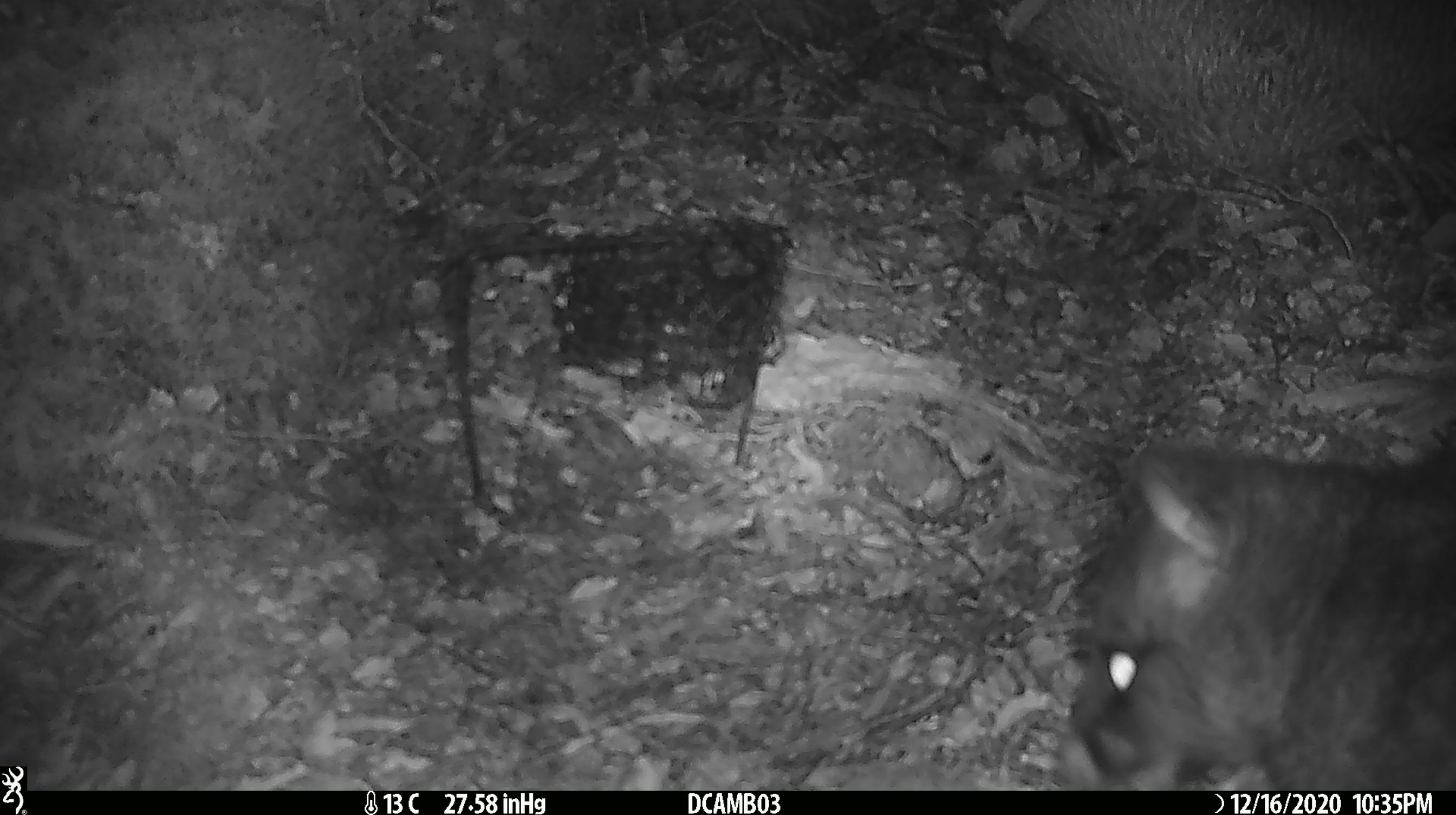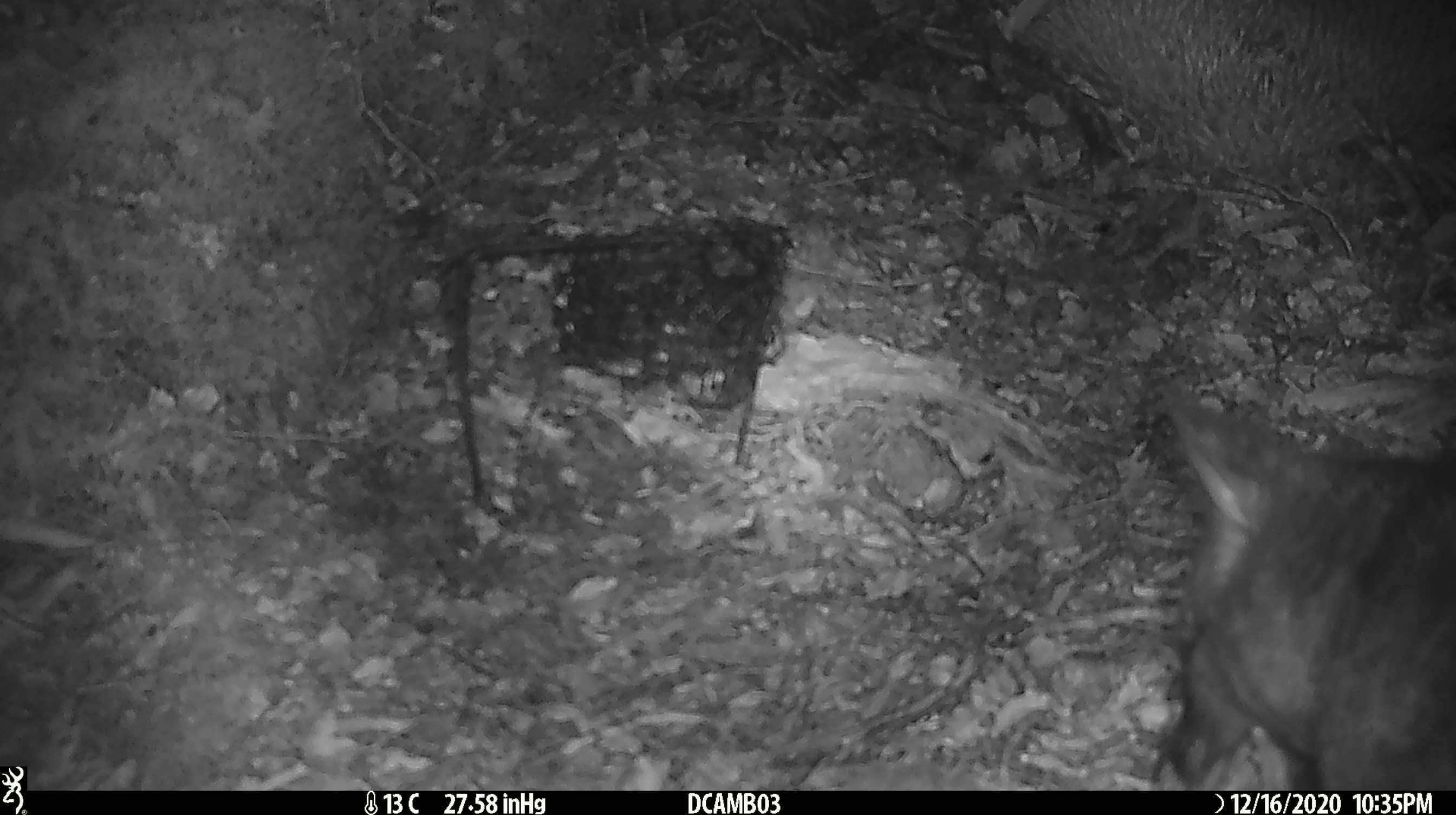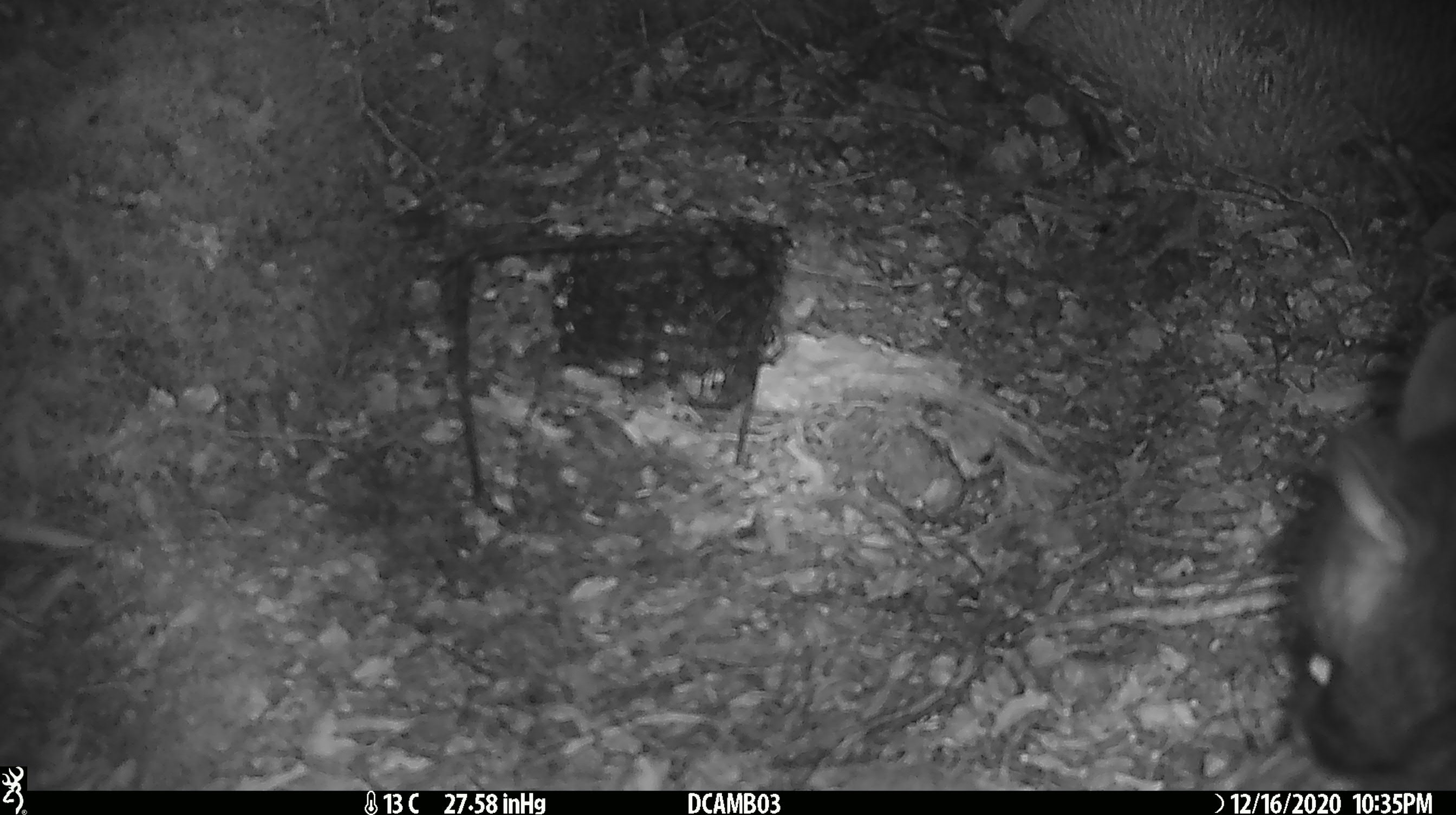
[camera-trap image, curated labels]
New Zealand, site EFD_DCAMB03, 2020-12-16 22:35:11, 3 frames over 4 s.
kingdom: Animalia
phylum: Chordata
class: Mammalia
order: Diprotodontia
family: Phalangeridae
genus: Trichosurus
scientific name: Trichosurus vulpecula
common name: common brushtail possum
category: possum